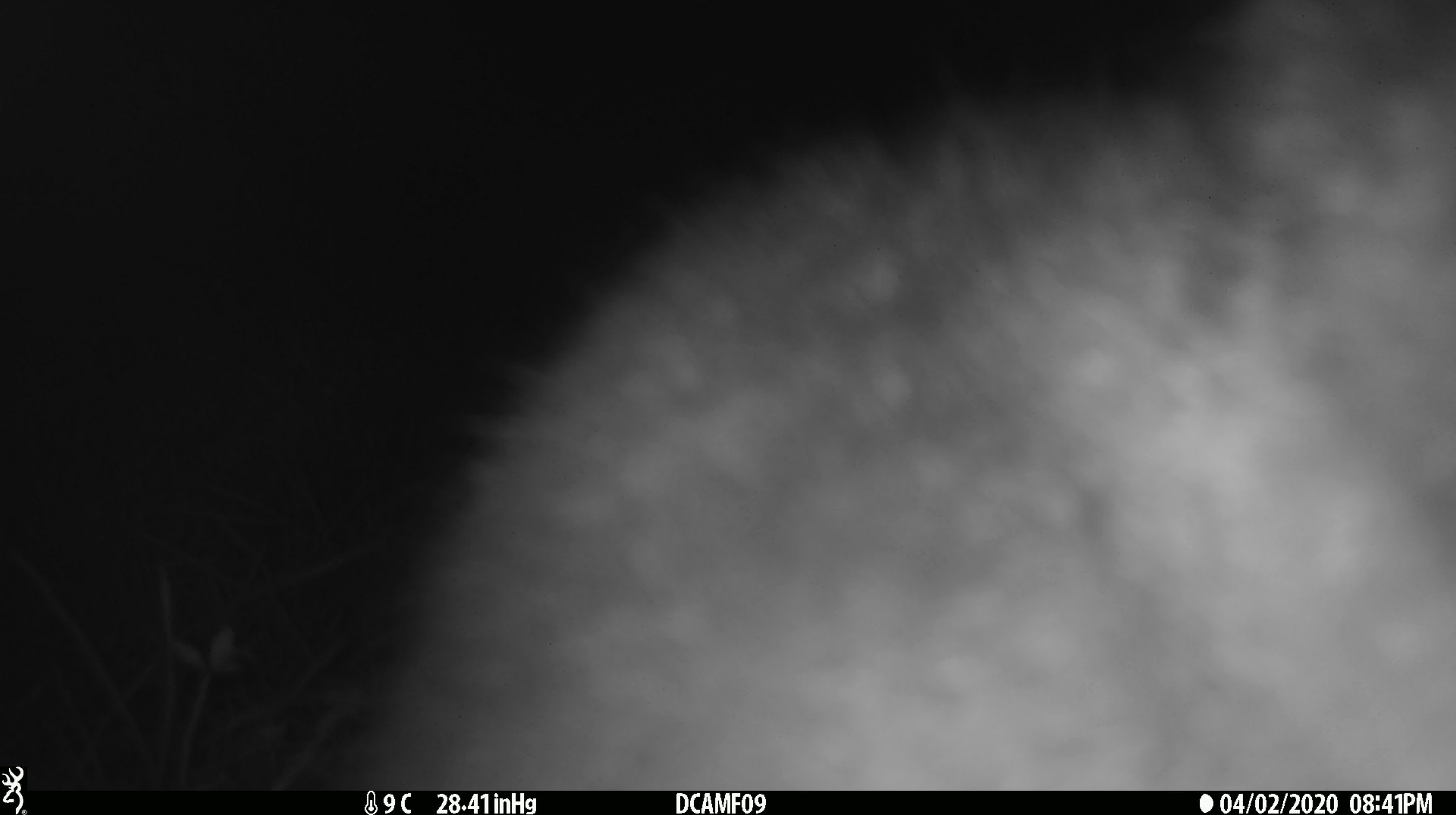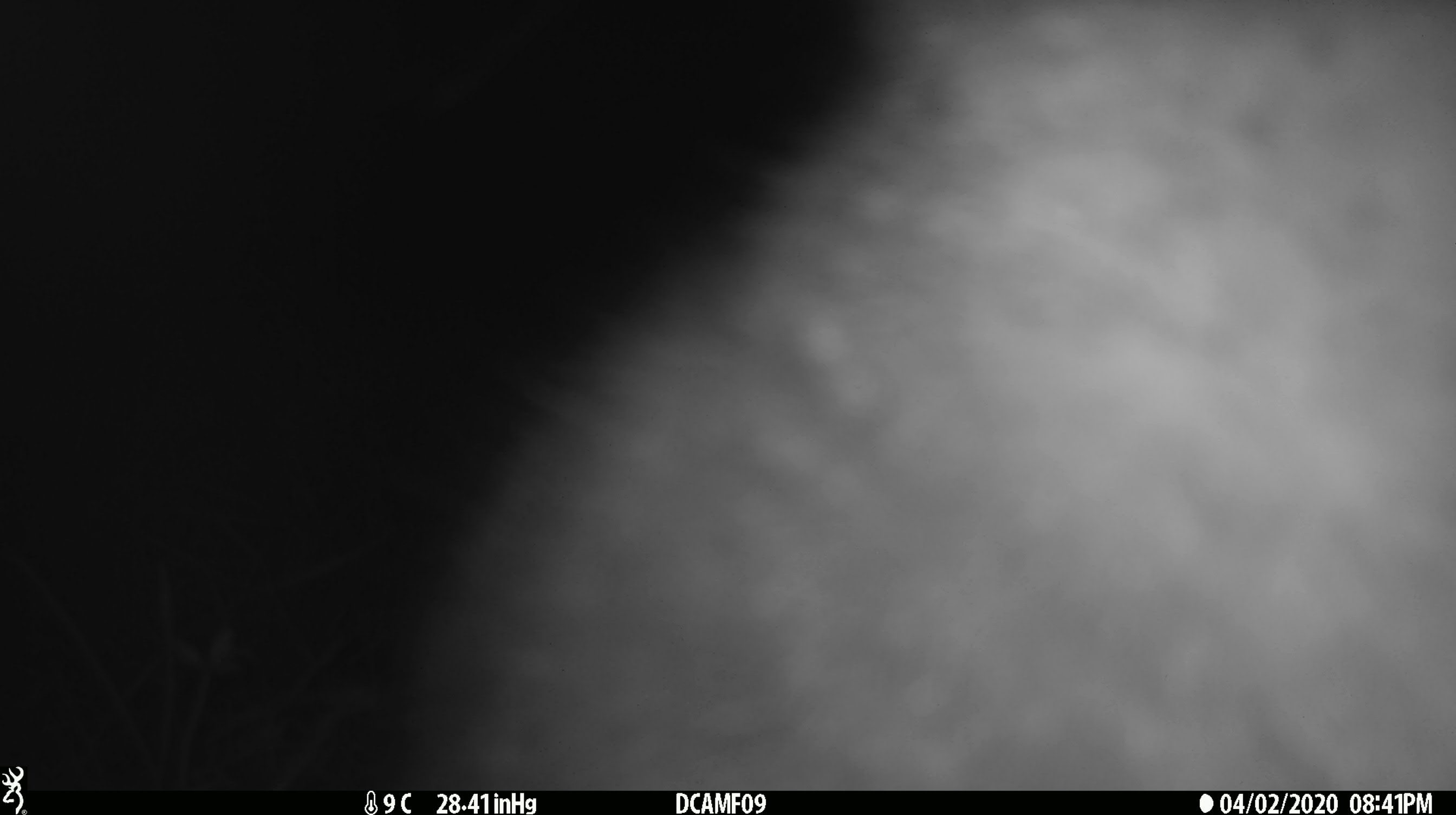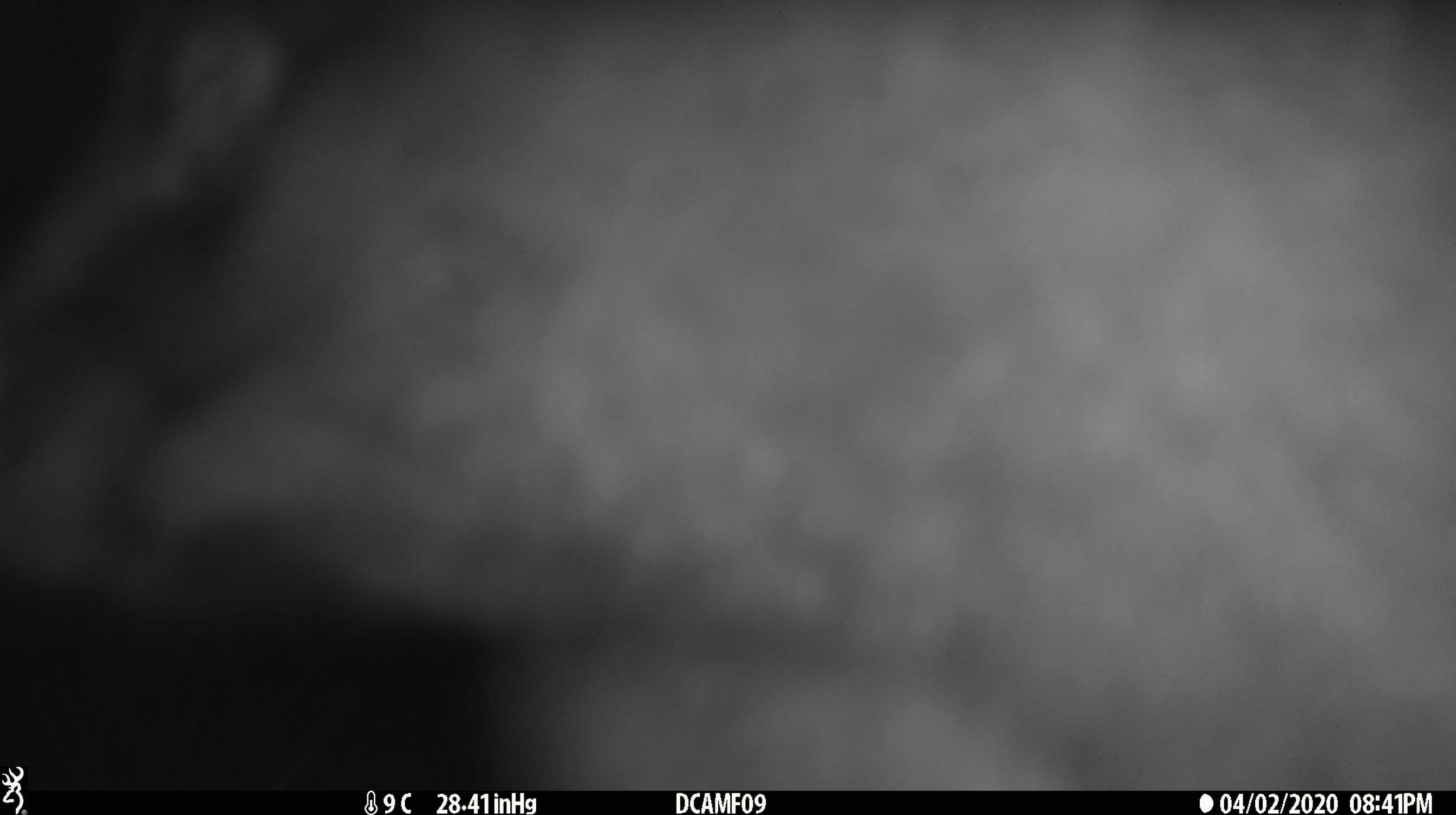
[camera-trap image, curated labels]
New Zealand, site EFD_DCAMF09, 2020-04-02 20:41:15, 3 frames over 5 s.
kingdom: Animalia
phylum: Chordata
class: Mammalia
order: Diprotodontia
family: Phalangeridae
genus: Trichosurus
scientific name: Trichosurus vulpecula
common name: common brushtail possum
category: possum